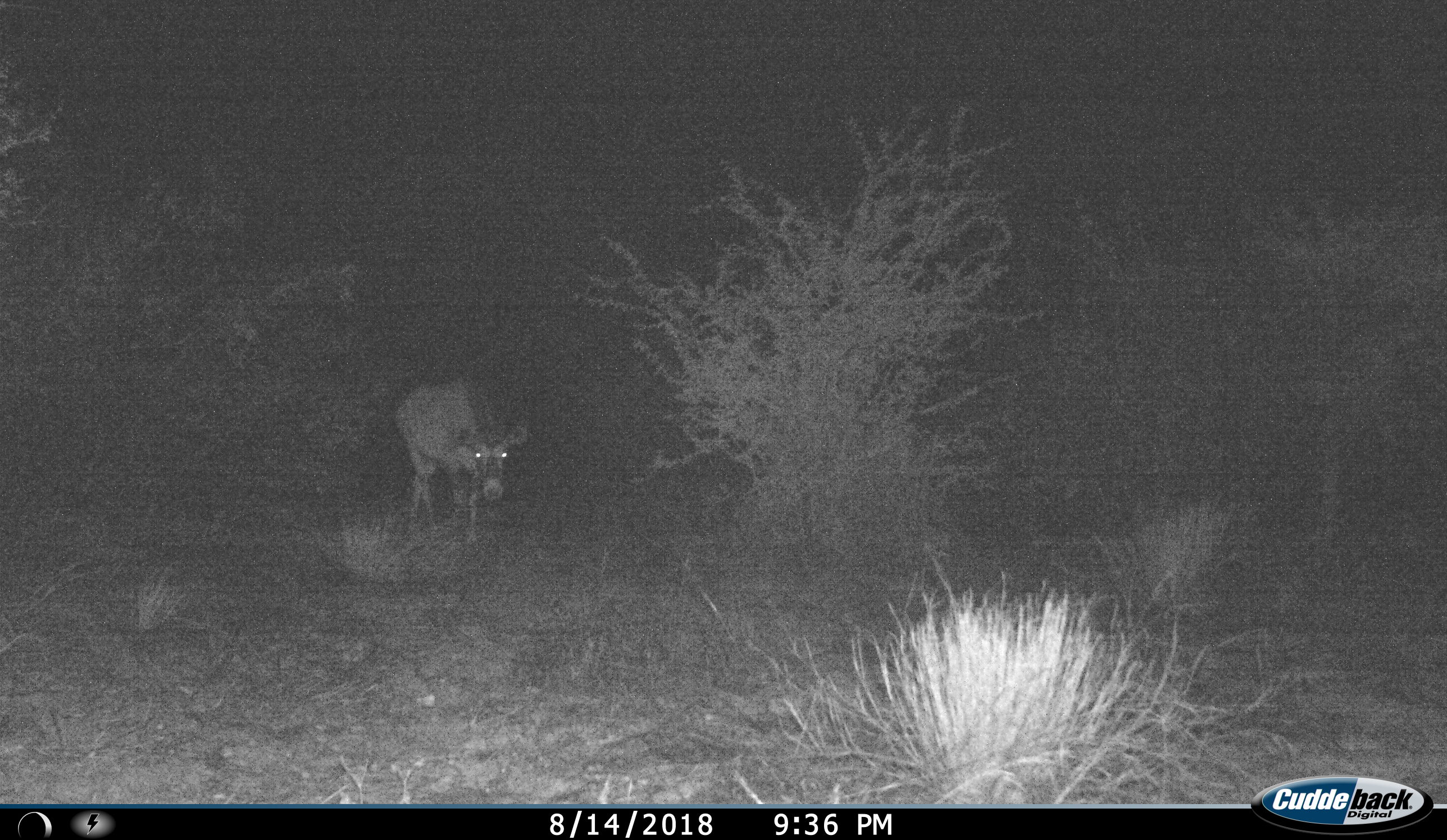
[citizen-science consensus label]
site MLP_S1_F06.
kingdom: Animalia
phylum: Chordata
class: Mammalia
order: Artiodactyla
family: Bovidae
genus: Oryx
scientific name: Oryx gazella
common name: gemsbok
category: oryx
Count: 1.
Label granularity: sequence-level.